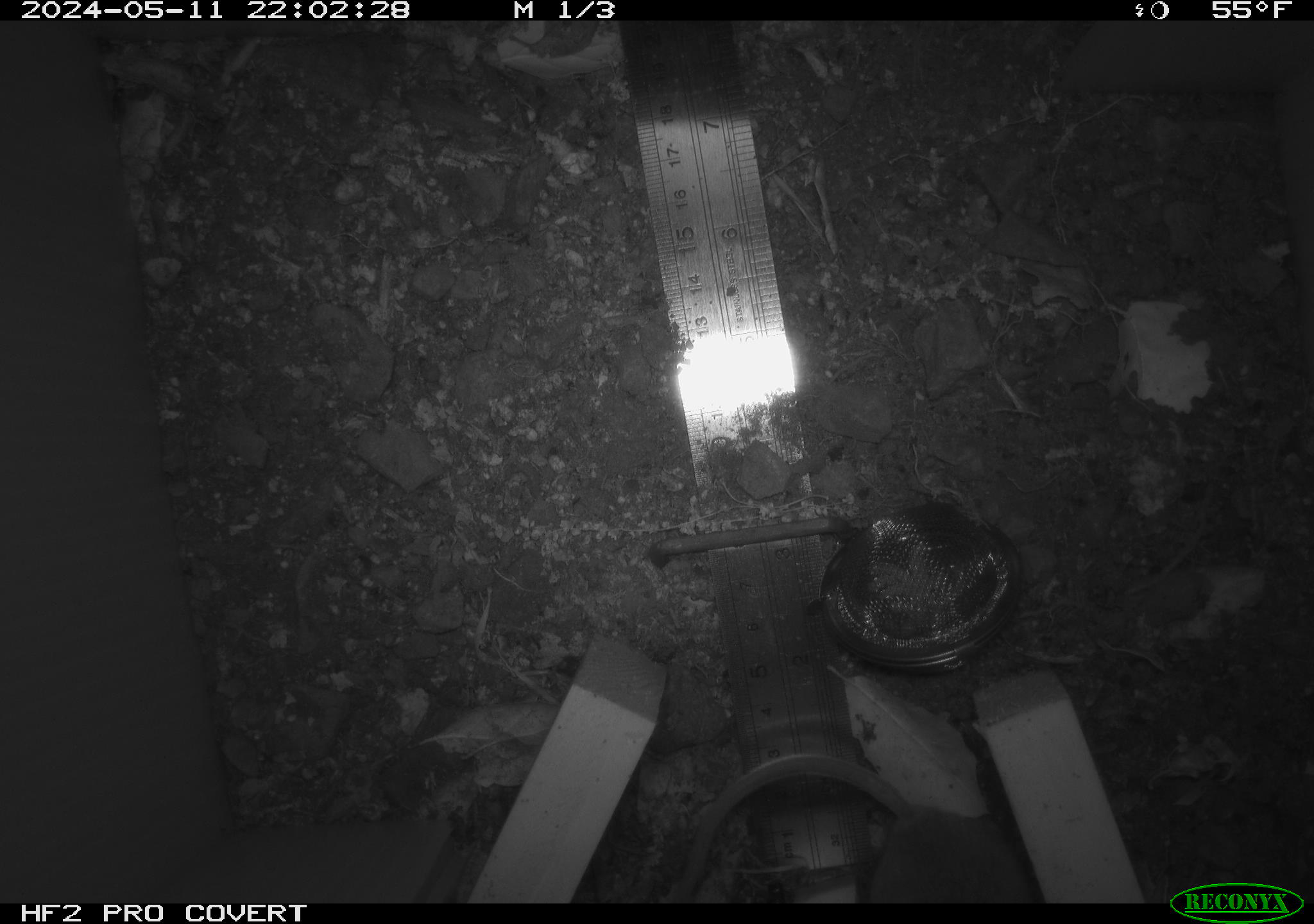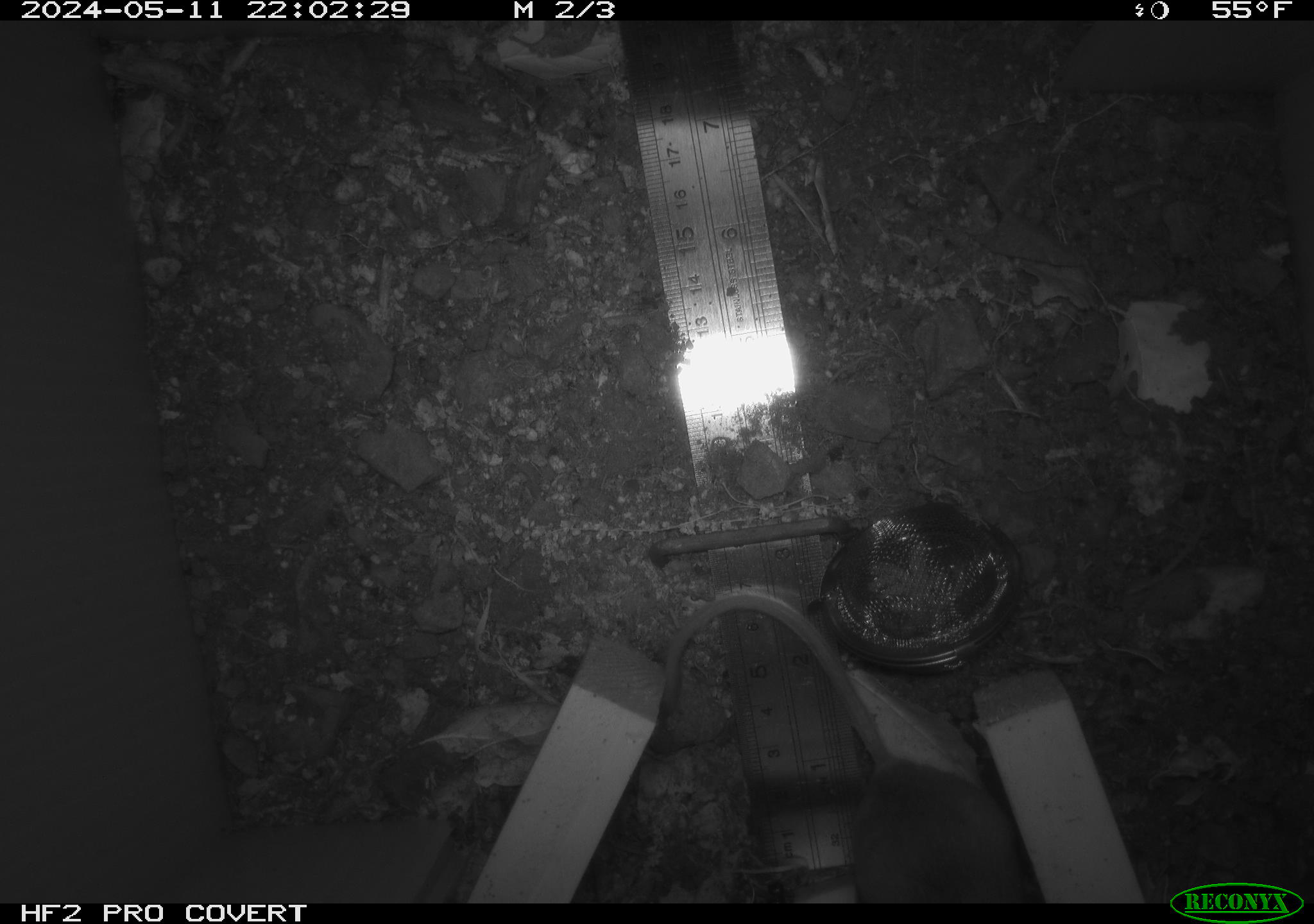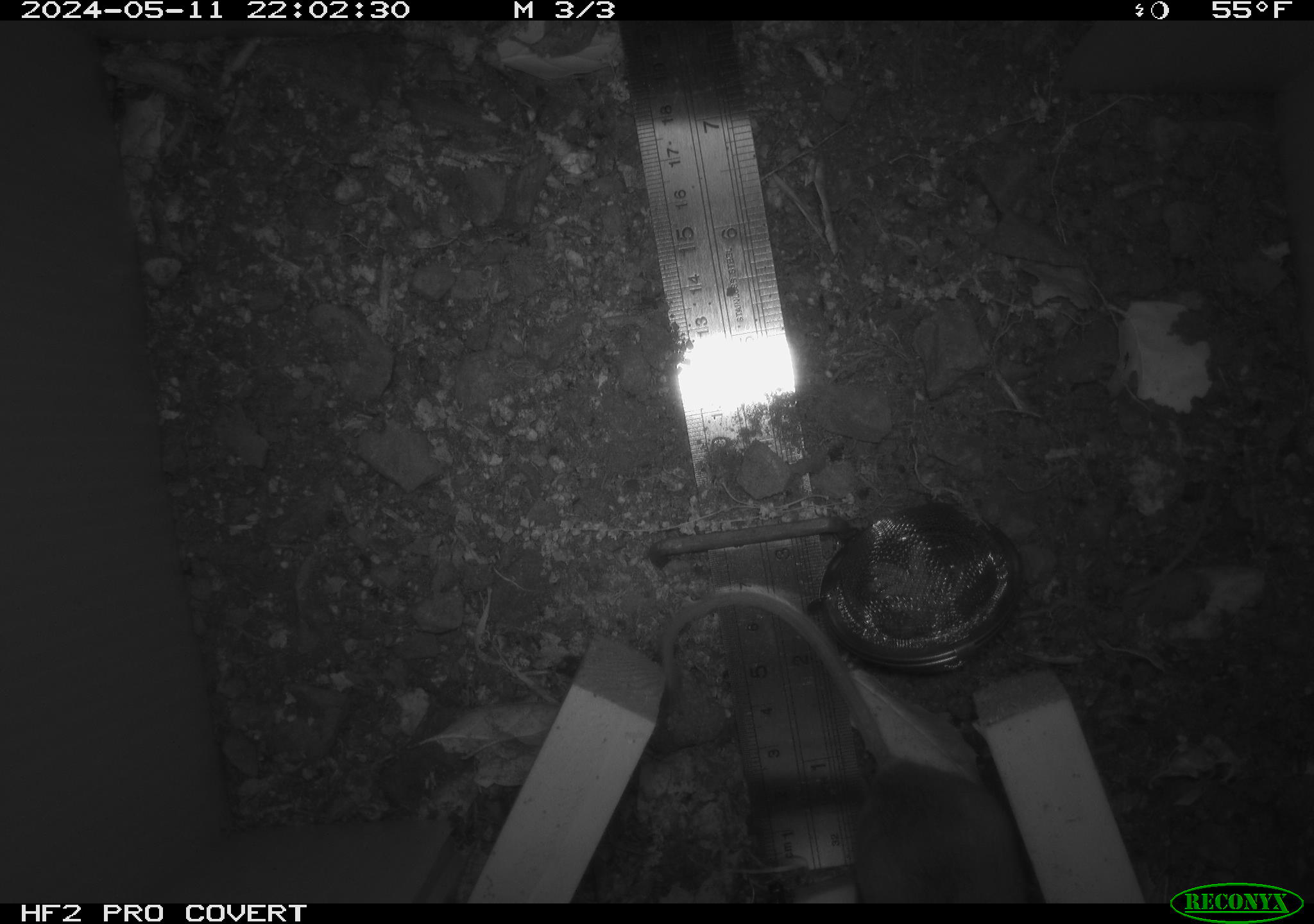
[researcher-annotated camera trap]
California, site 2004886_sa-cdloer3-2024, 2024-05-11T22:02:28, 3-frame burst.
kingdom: Animalia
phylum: Chordata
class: Mammalia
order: Rodentia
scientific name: Rodentia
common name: mouse species